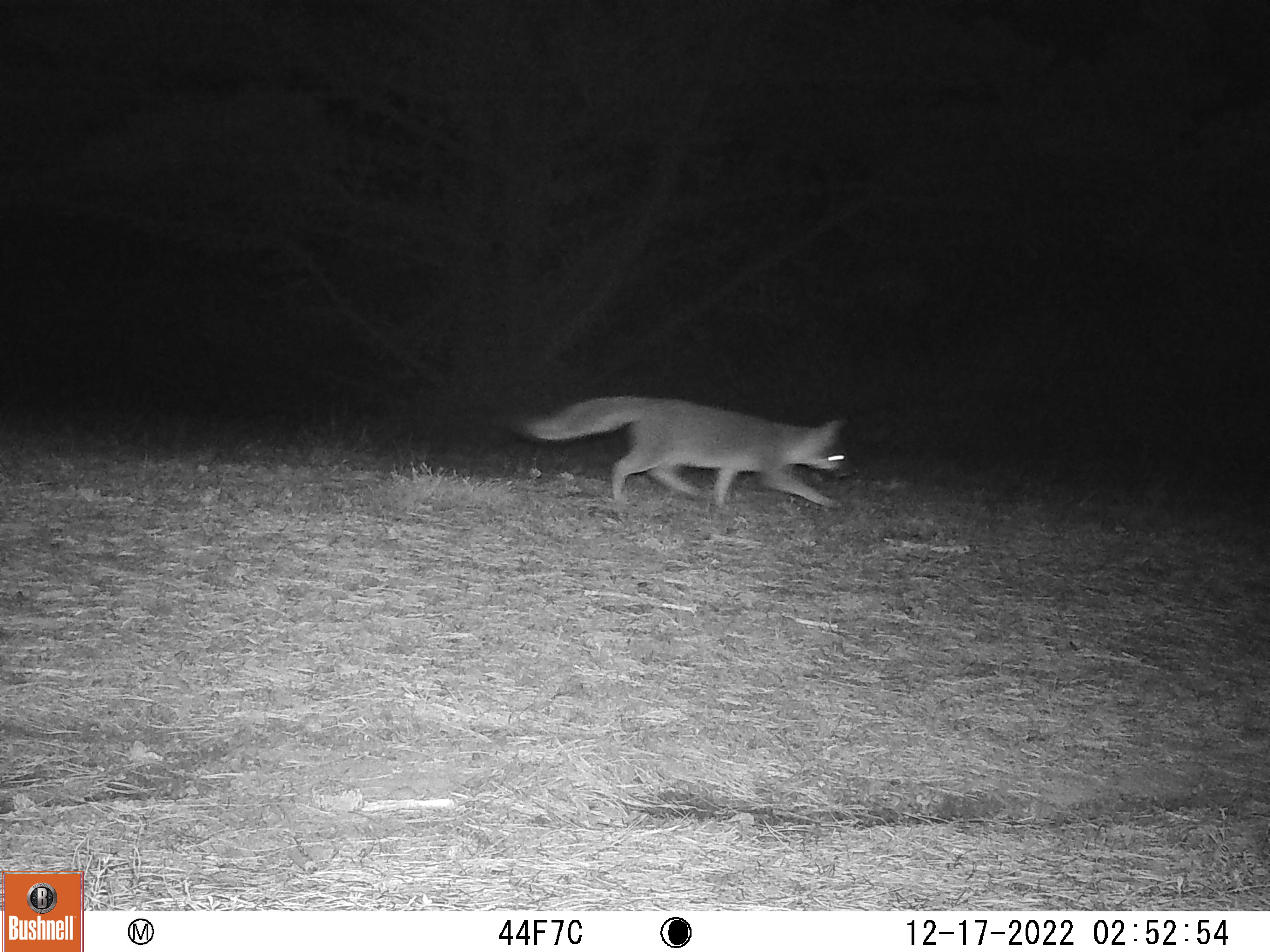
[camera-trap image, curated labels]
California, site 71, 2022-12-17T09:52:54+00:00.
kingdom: Animalia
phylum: Chordata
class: Mammalia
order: Carnivora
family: Canidae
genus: Urocyon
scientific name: Urocyon cinereoargenteus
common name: gray fox